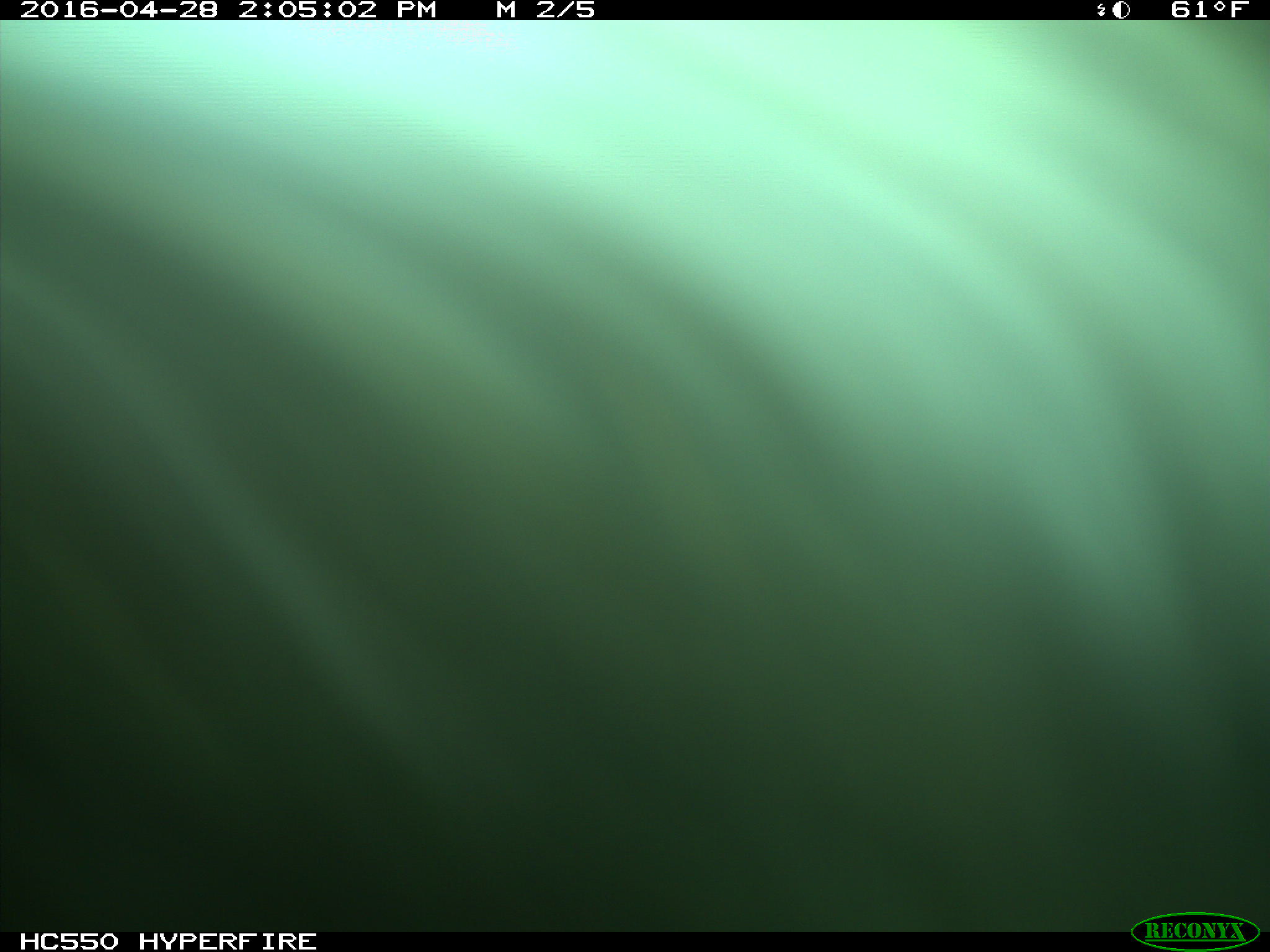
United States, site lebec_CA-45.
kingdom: Animalia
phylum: Chordata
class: Mammalia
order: Artiodactyla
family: Bovidae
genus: Bos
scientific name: Bos taurus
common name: domestic cow